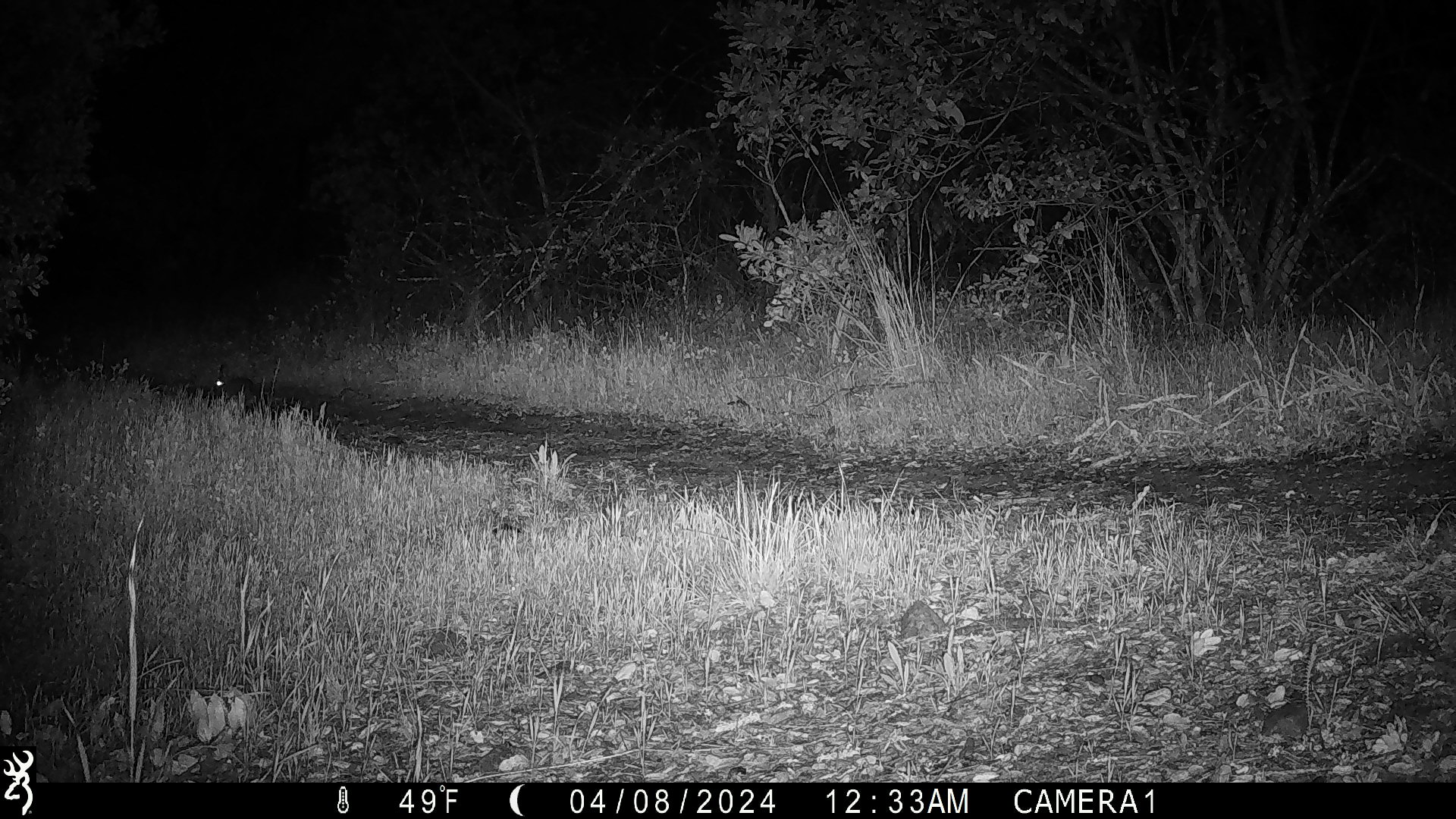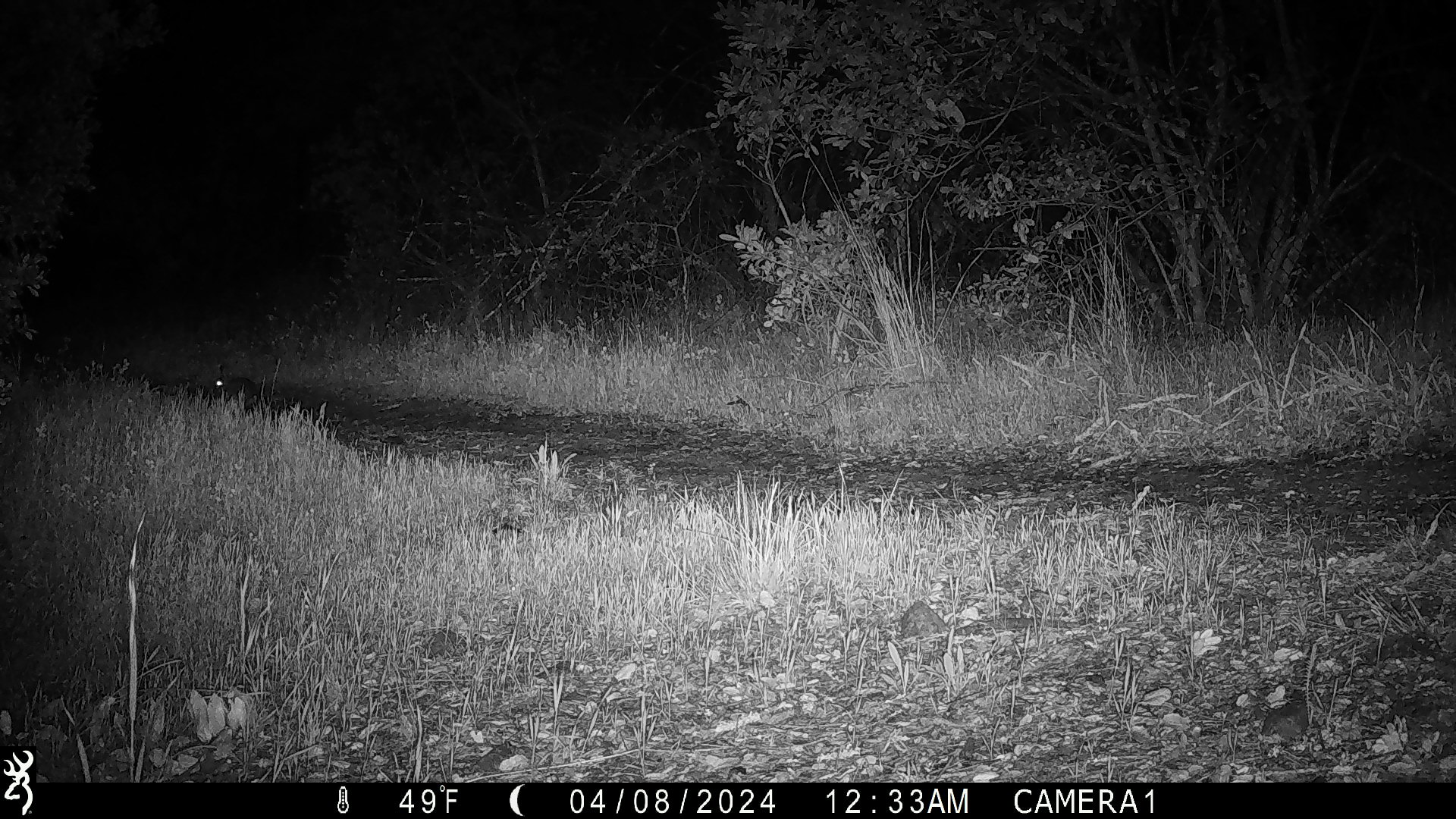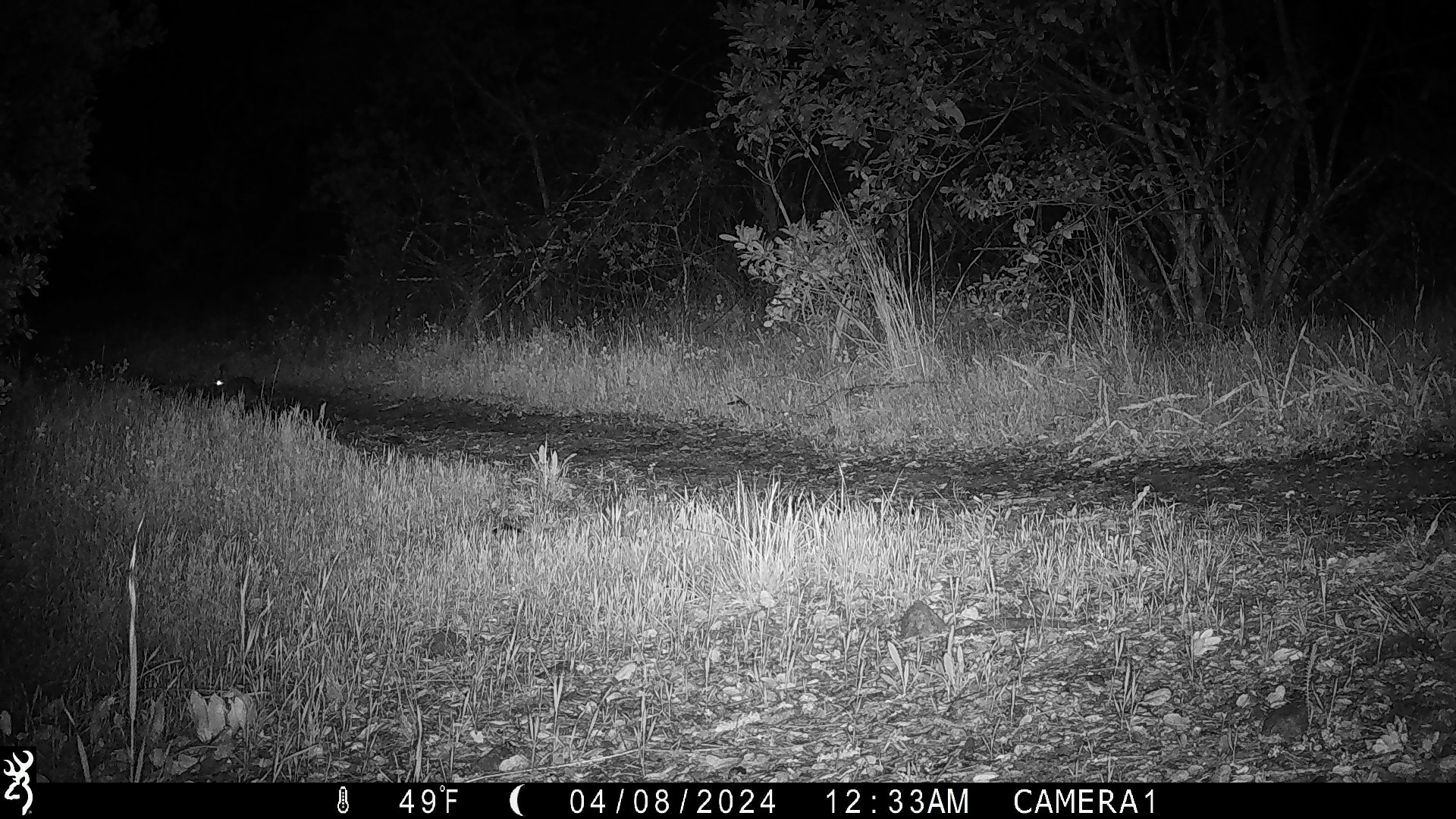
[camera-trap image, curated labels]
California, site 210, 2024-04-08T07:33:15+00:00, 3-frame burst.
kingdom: Animalia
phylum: Chordata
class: Mammalia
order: Lagomorpha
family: Leporidae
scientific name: Leporidae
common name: rabbit